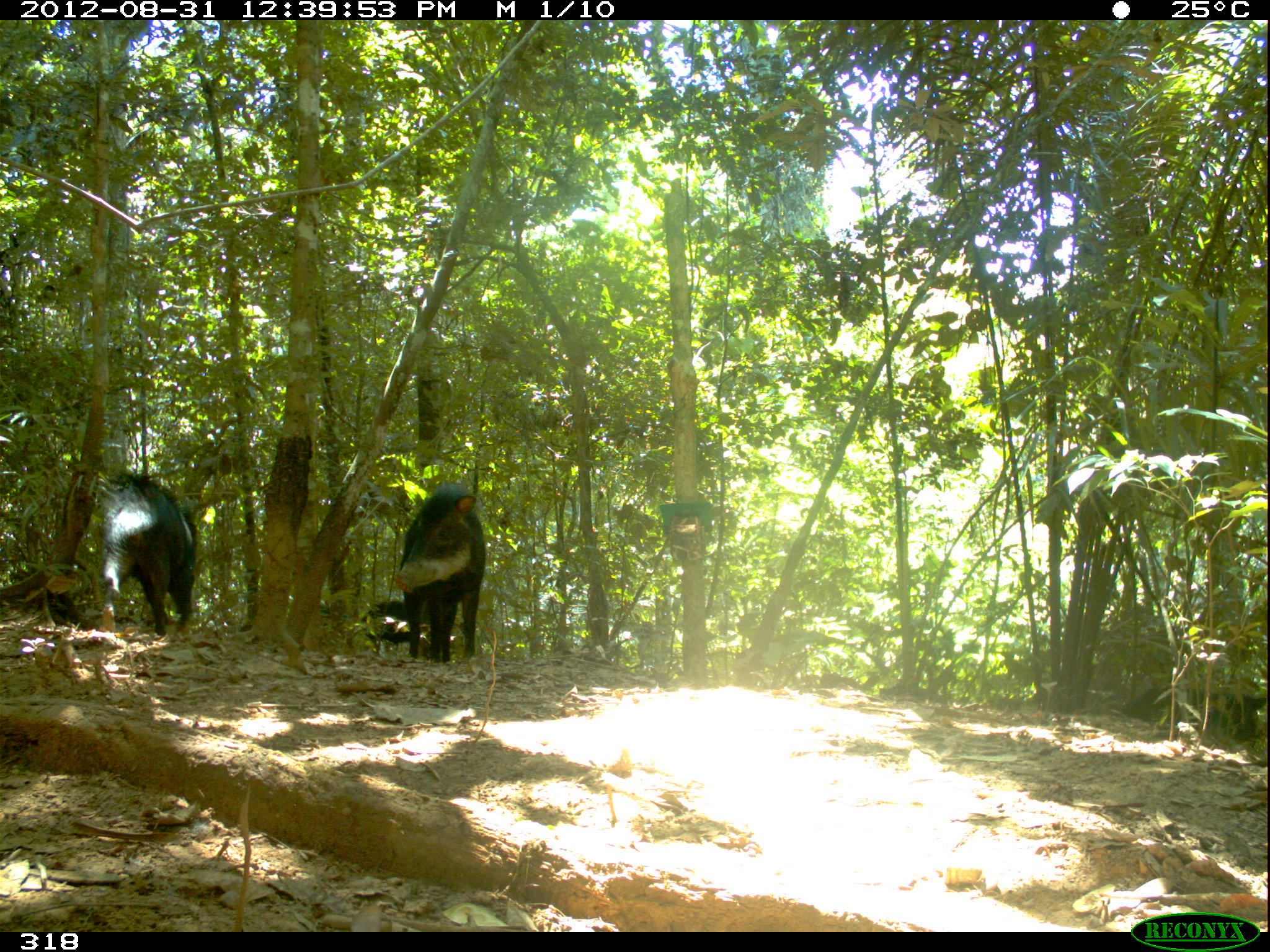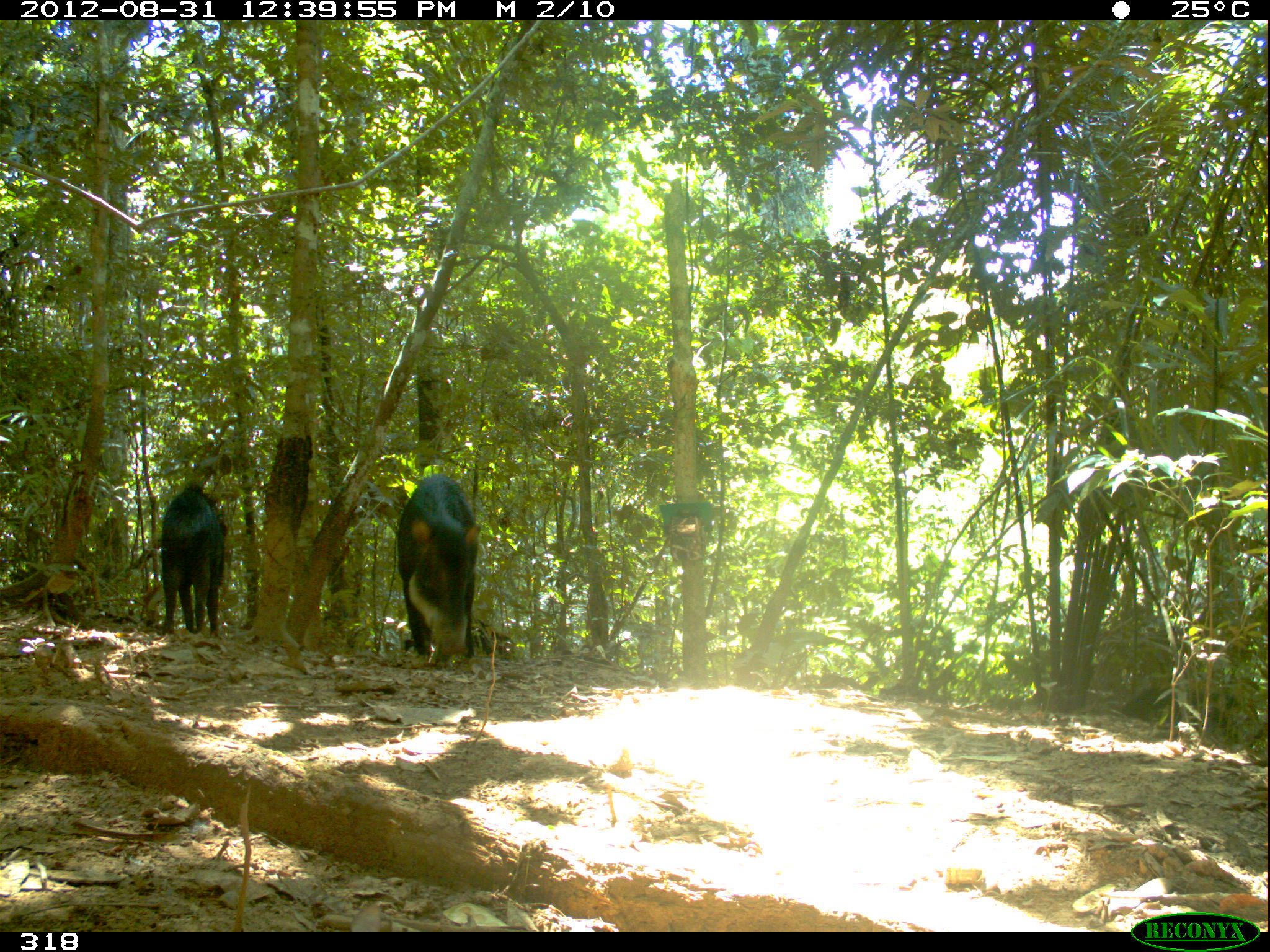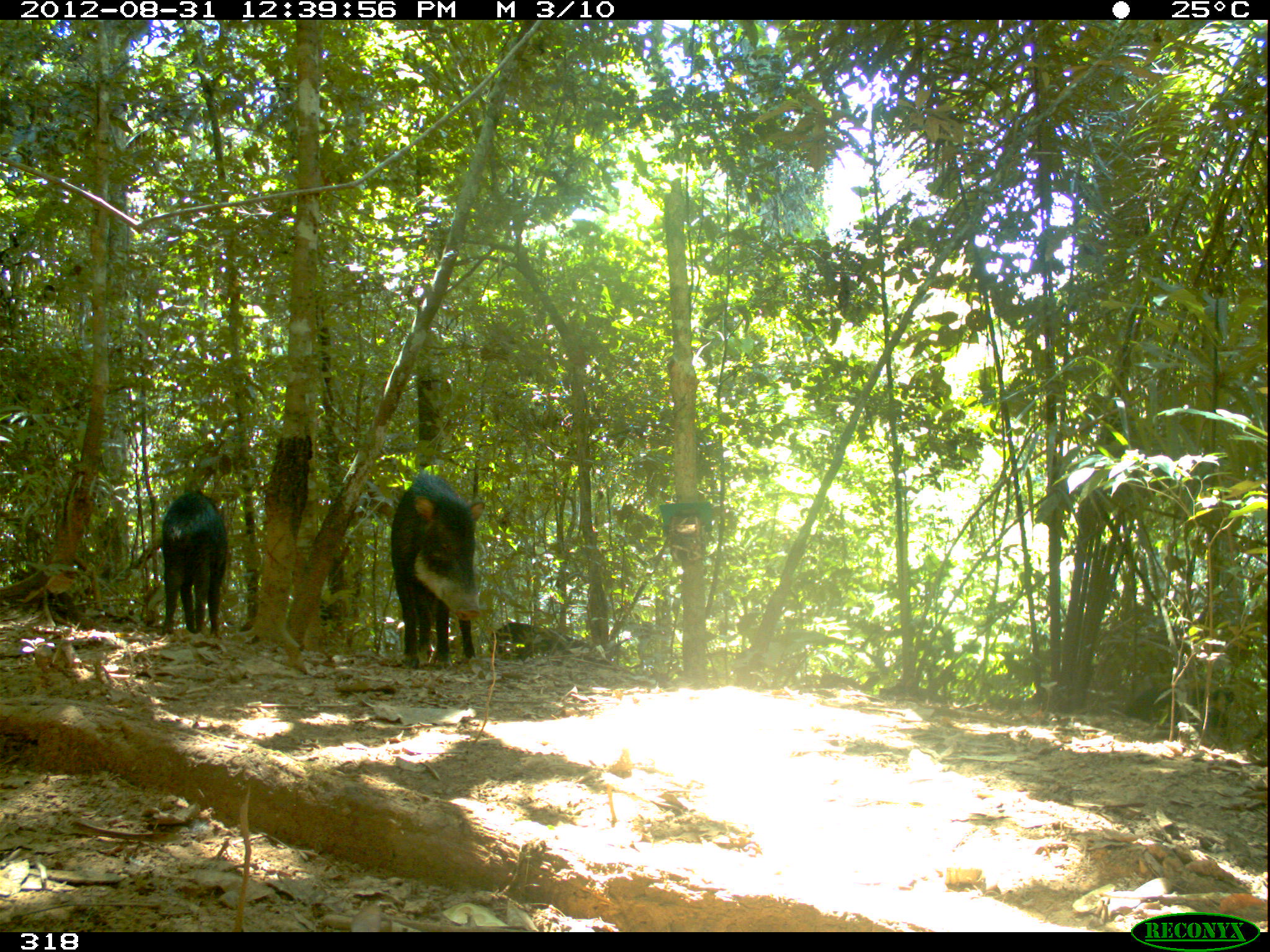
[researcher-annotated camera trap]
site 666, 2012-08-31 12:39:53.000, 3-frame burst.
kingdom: Animalia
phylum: Chordata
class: Mammalia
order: Artiodactyla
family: Tayassuidae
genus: Tayassu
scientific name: Tayassu pecari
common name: white-lipped peccary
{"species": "Tayassu pecari (white-lipped peccary)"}